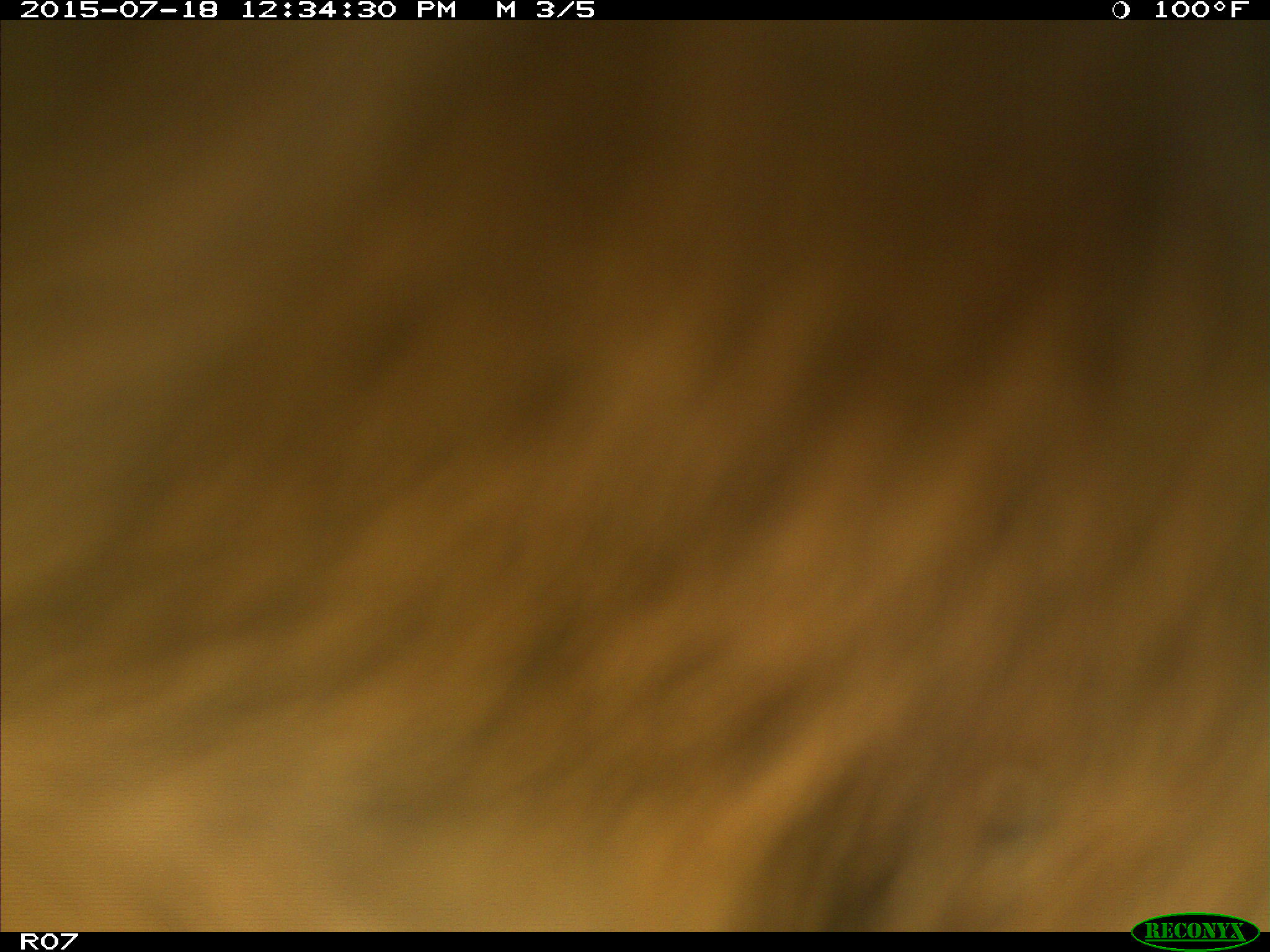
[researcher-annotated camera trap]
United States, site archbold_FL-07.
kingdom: Animalia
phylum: Chordata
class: Mammalia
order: Artiodactyla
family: Bovidae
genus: Bos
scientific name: Bos taurus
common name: domestic cow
Bos taurus (domestic cow).